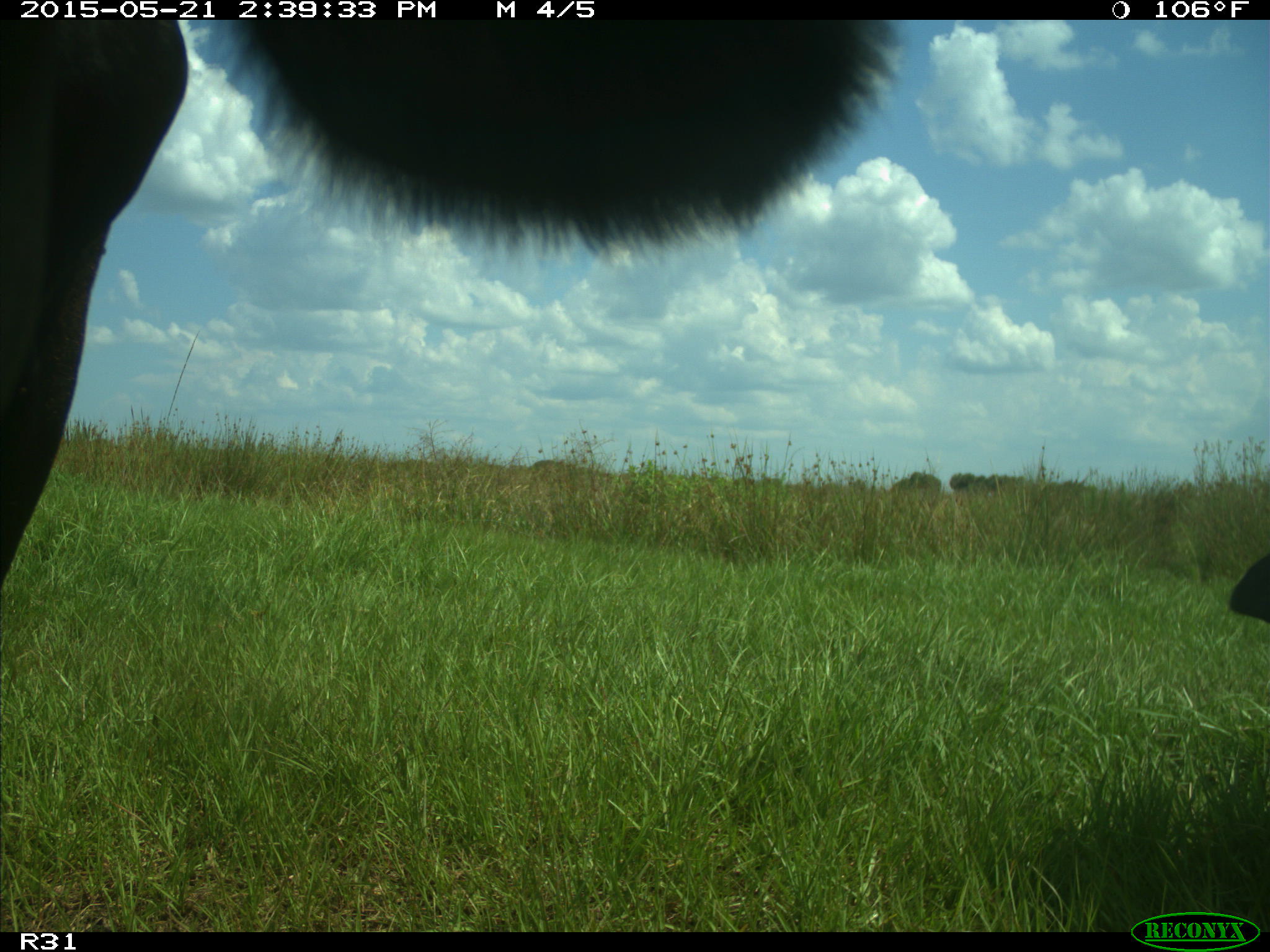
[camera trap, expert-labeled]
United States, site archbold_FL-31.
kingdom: Animalia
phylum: Chordata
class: Mammalia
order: Artiodactyla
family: Bovidae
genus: Bos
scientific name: Bos taurus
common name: domestic cow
Bos taurus (domestic cow).